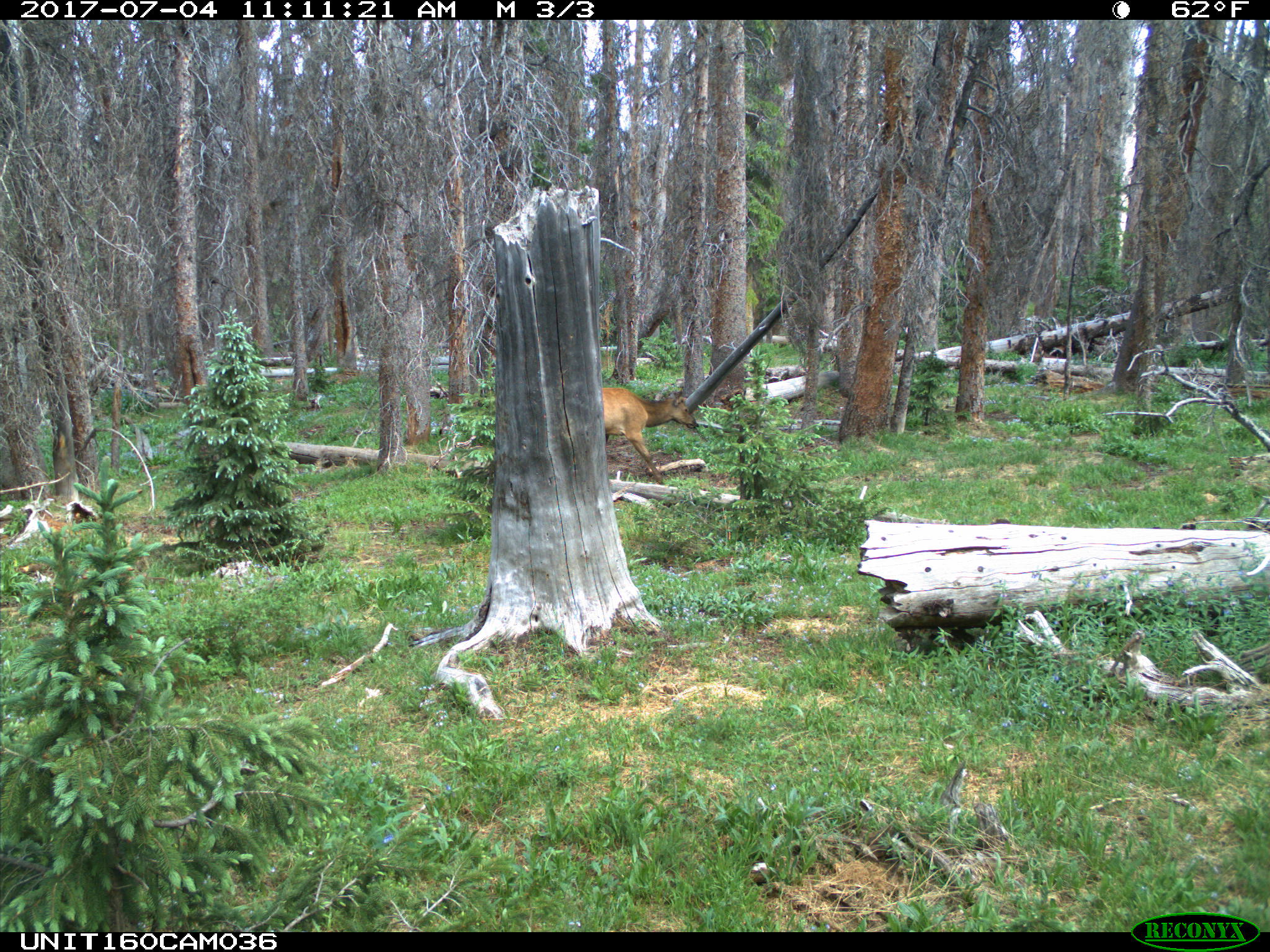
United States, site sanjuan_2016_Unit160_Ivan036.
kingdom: Animalia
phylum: Chordata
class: Mammalia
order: Artiodactyla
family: Cervidae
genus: Cervus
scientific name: Cervus elaphus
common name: red deer